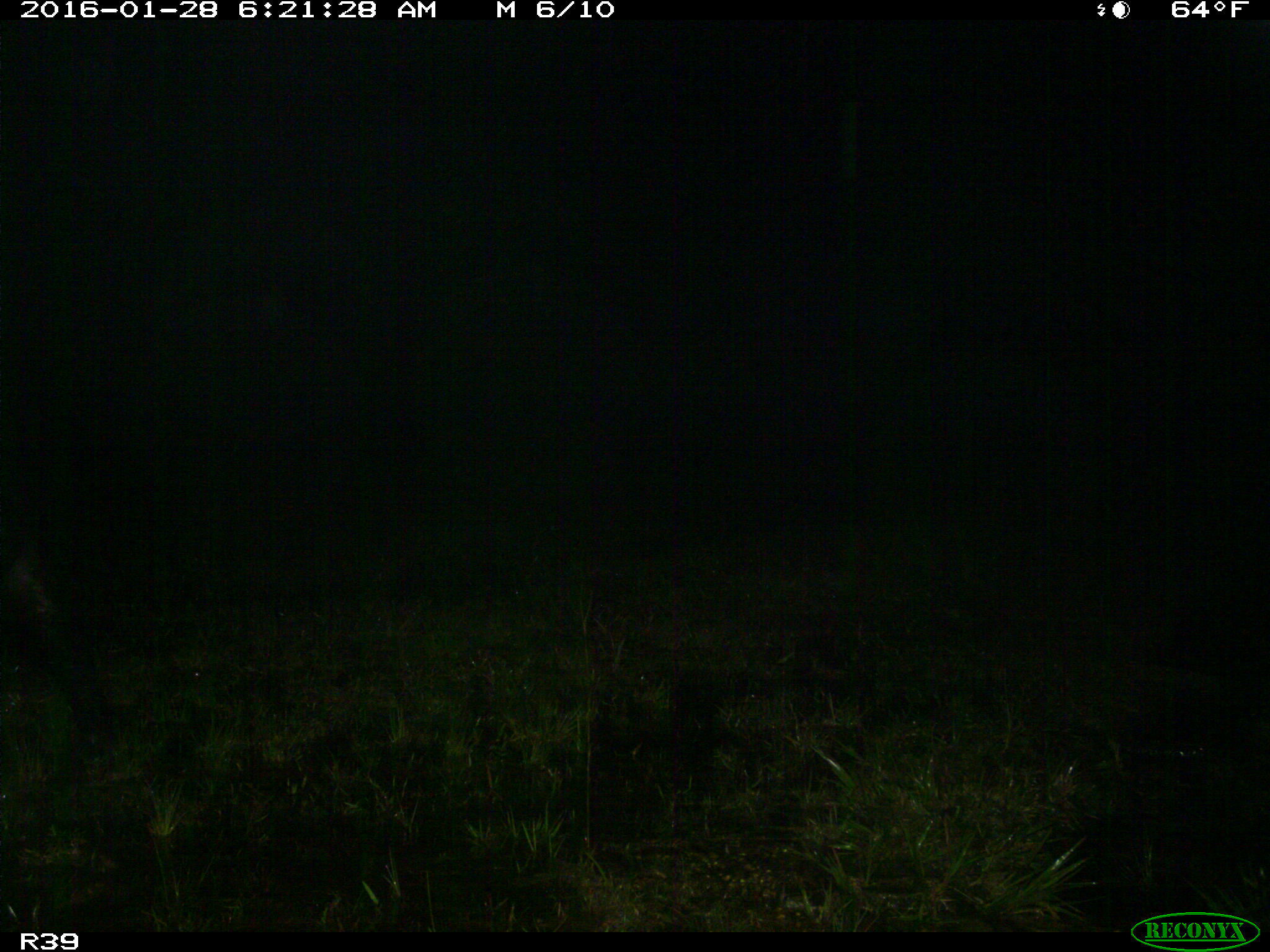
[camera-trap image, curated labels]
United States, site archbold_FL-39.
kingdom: Animalia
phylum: Chordata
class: Mammalia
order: Artiodactyla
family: Suidae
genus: Sus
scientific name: Sus scrofa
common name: wild boar